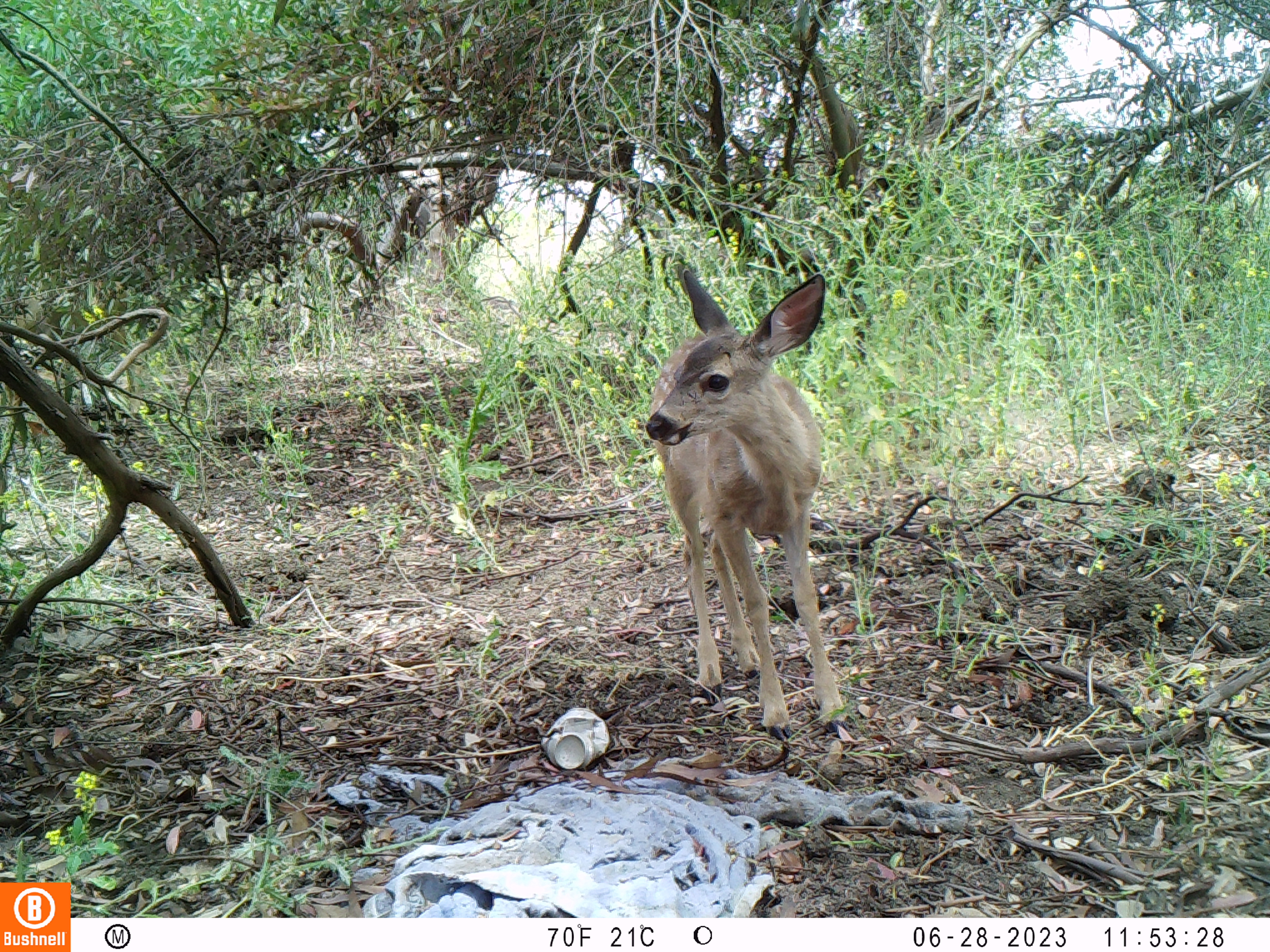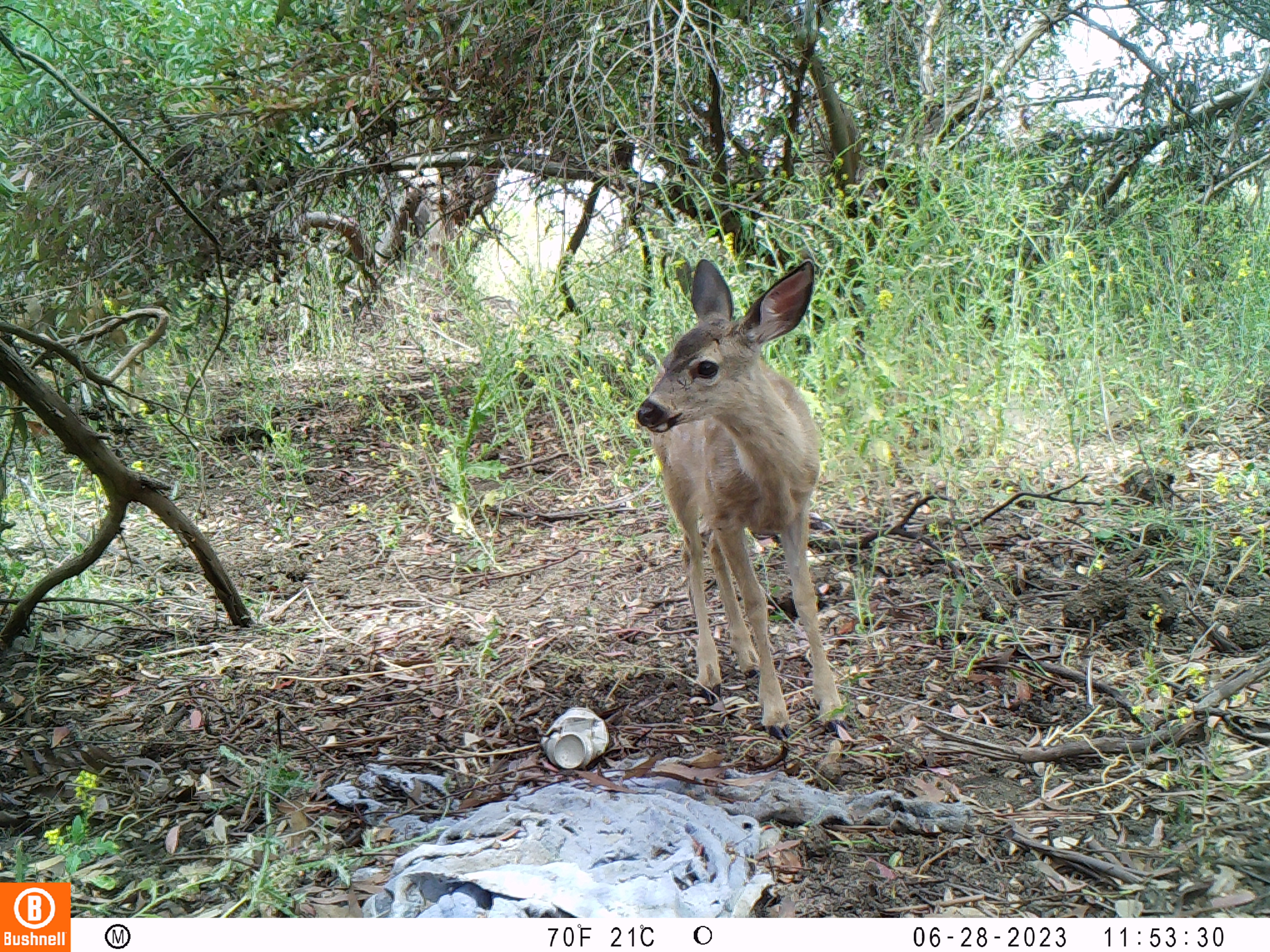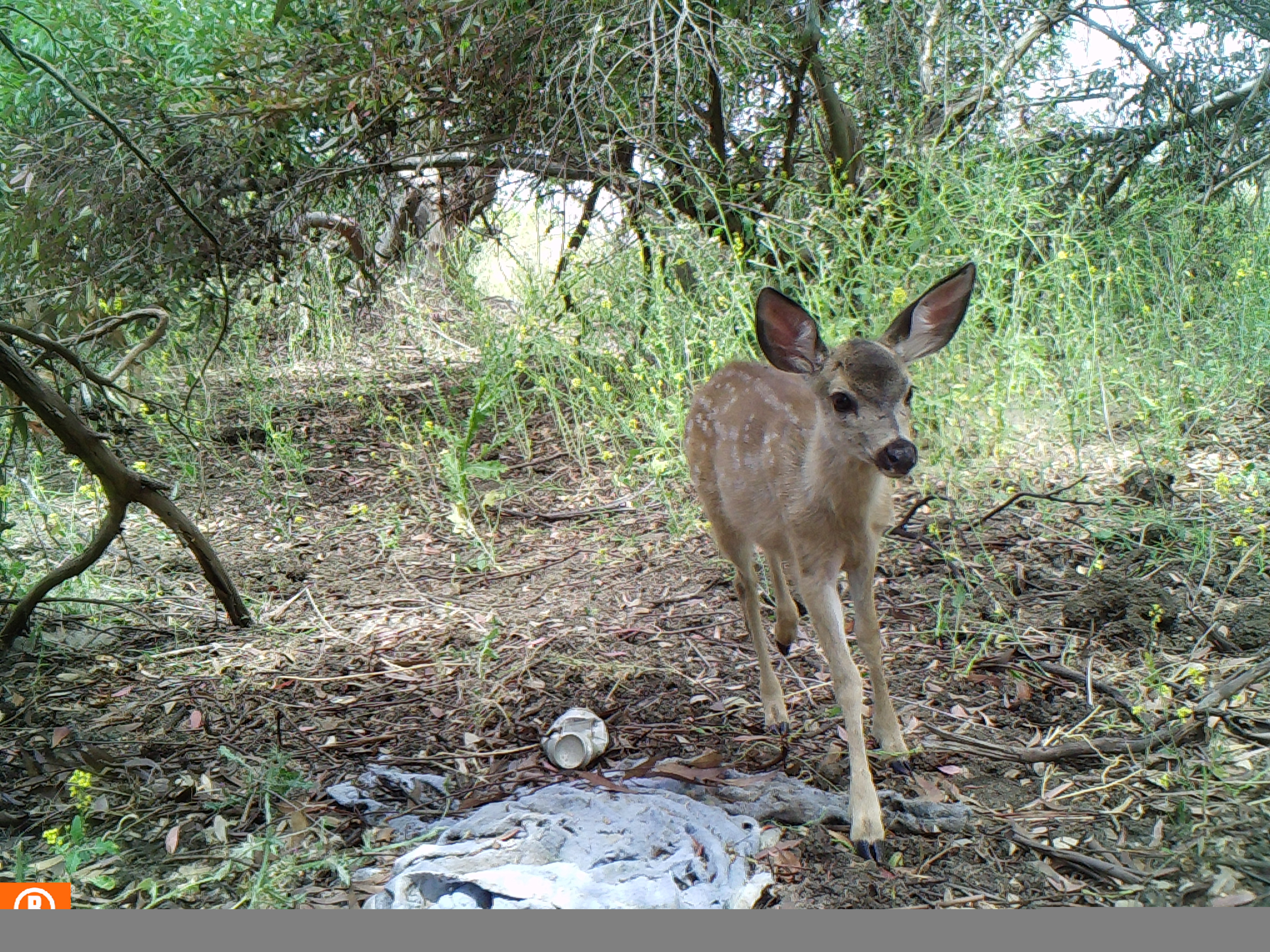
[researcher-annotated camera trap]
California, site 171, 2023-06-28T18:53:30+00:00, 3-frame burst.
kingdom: Animalia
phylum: Chordata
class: Mammalia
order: Artiodactyla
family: Cervidae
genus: Odocoileus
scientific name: Odocoileus hemionus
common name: mule deer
Mule deer (Odocoileus hemionus).